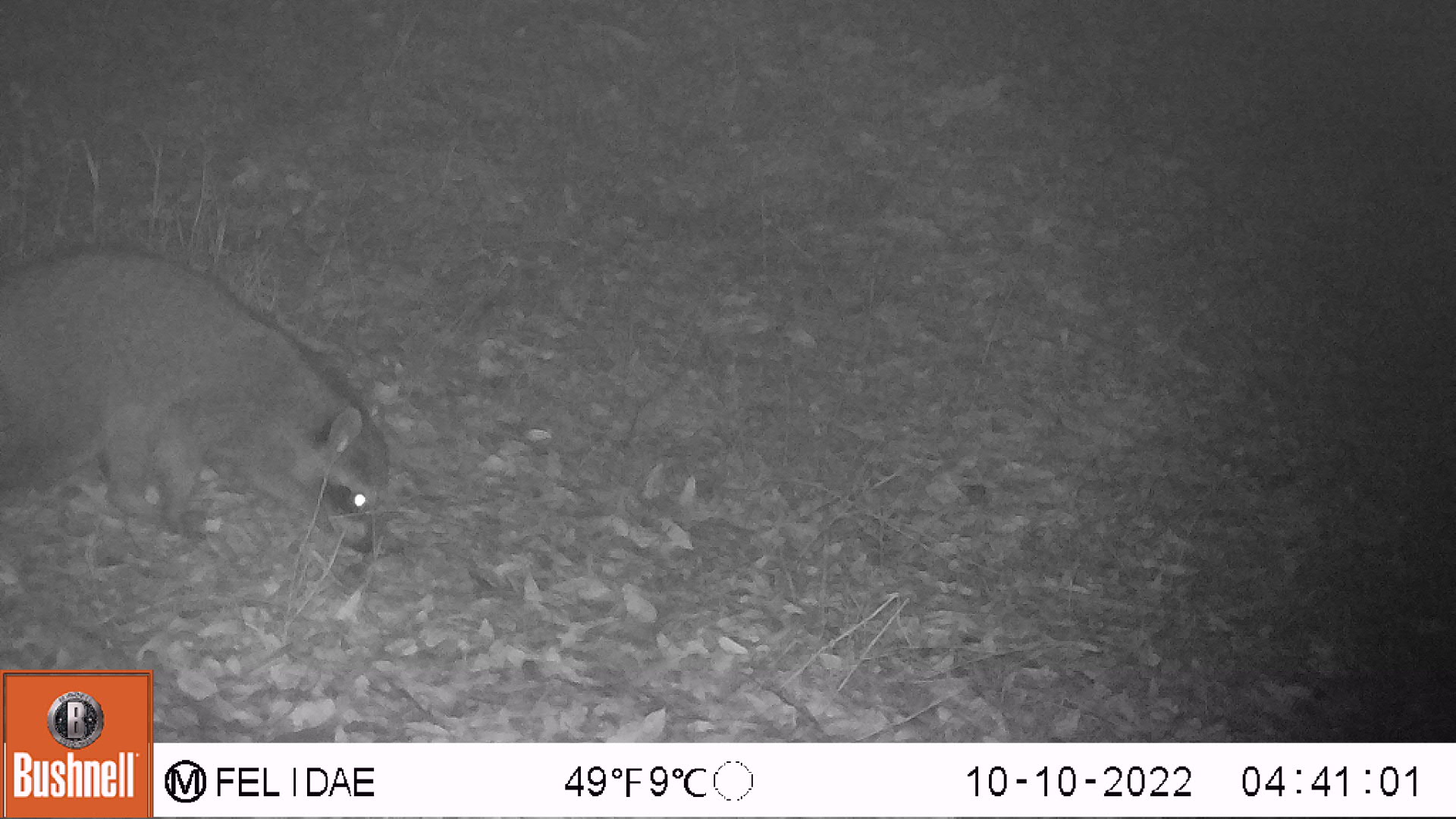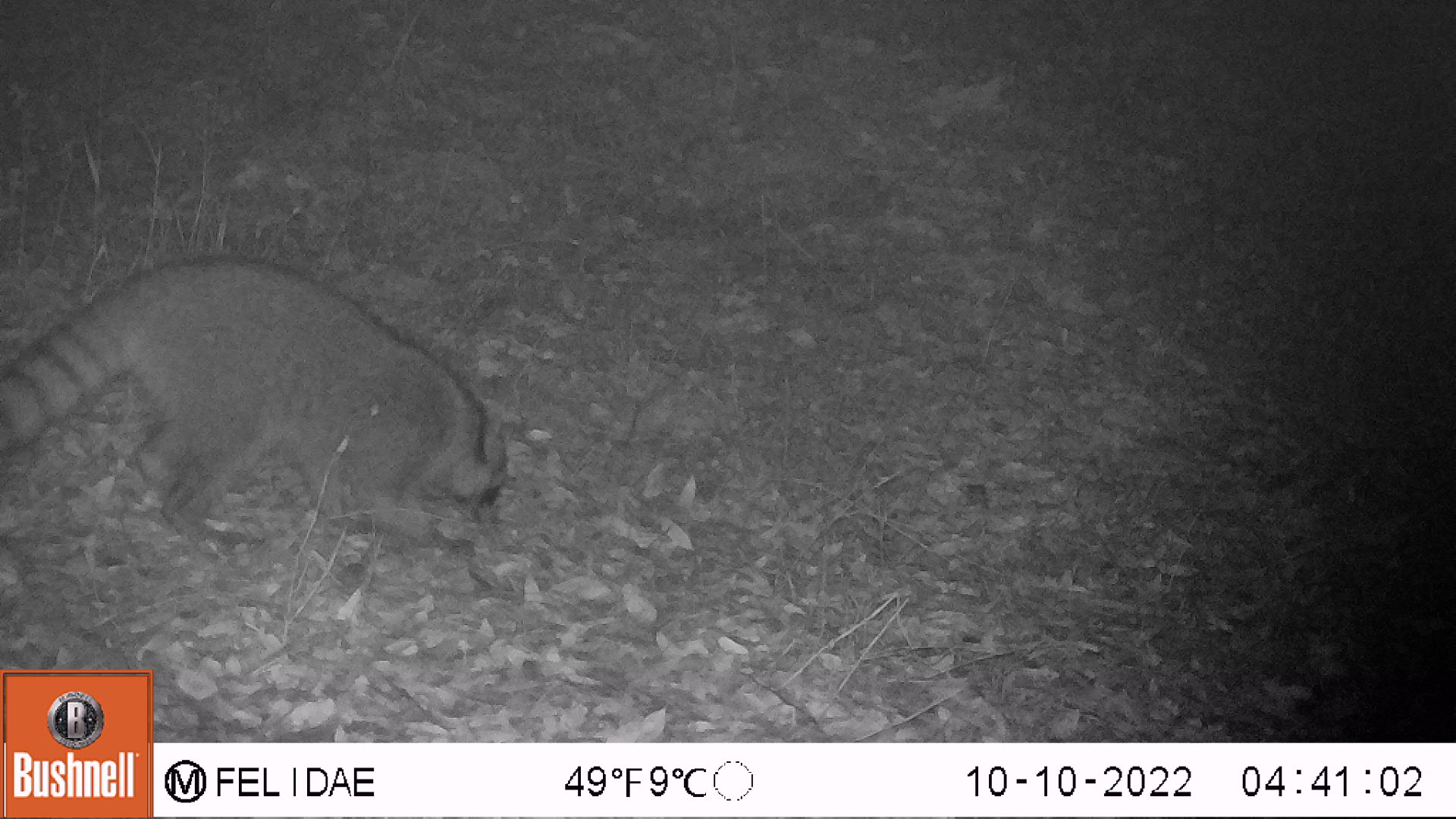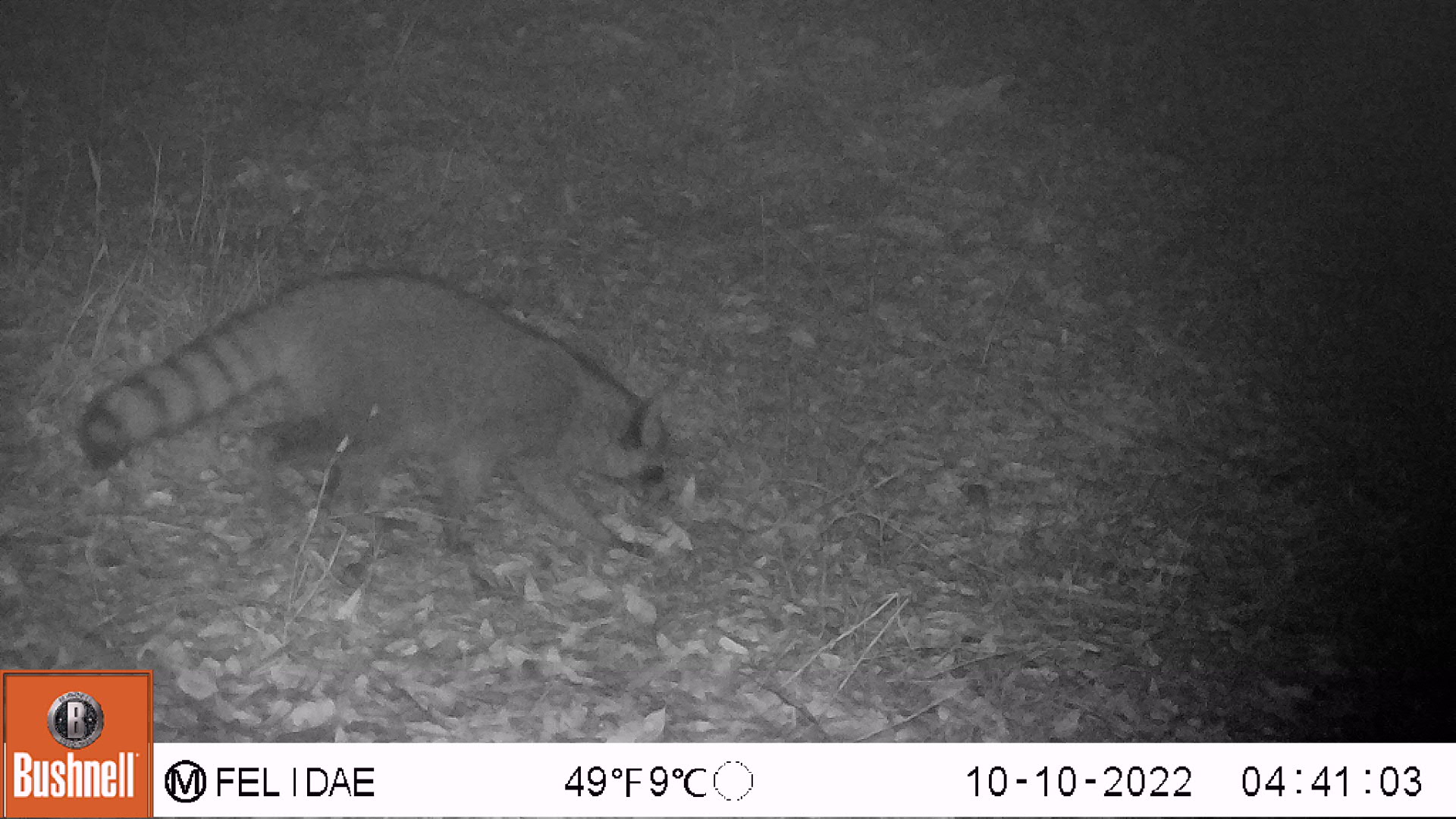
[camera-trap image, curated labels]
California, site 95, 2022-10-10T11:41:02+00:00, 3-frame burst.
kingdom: Animalia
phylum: Chordata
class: Mammalia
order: Carnivora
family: Procyonidae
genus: Procyon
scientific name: Procyon lotor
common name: raccoon